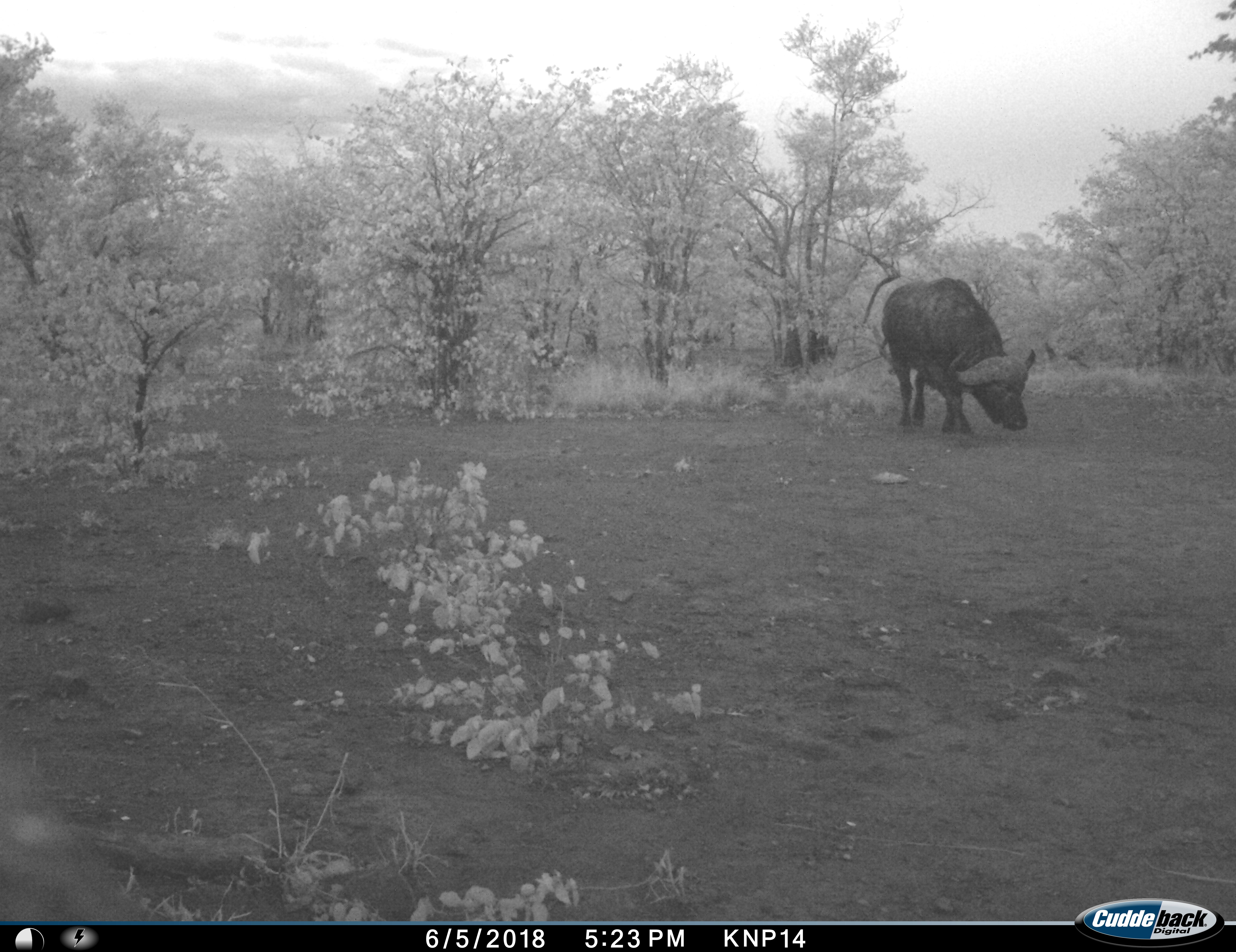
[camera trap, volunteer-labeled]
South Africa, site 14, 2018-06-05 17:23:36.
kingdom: Animalia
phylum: Chordata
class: Mammalia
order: Artiodactyla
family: Bovidae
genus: Syncerus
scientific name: Syncerus caffer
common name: cape buffalo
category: buffalo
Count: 1.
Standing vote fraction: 30%.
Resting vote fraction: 0%.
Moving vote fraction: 20%.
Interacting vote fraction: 0%.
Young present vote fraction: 0%.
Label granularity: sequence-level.